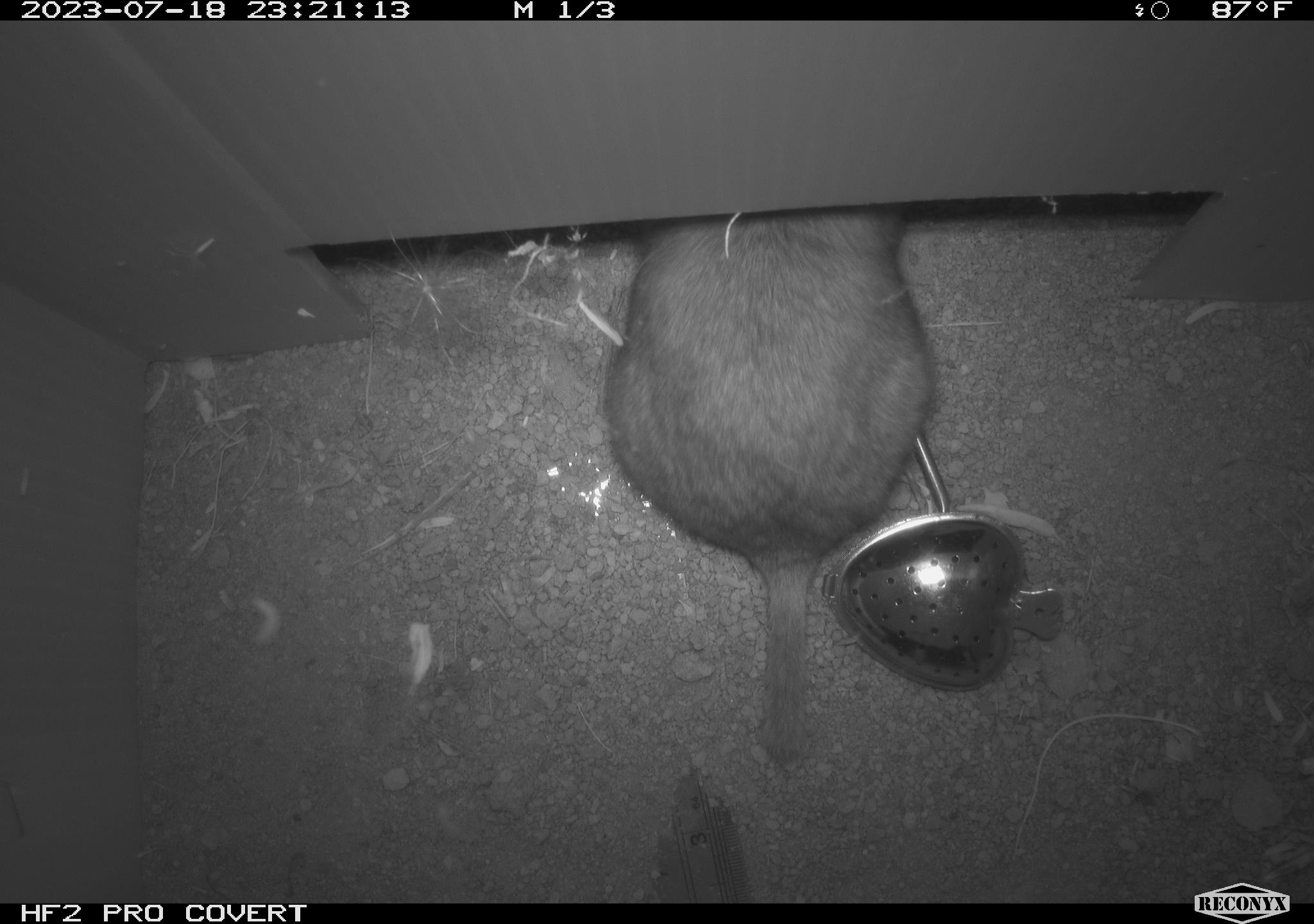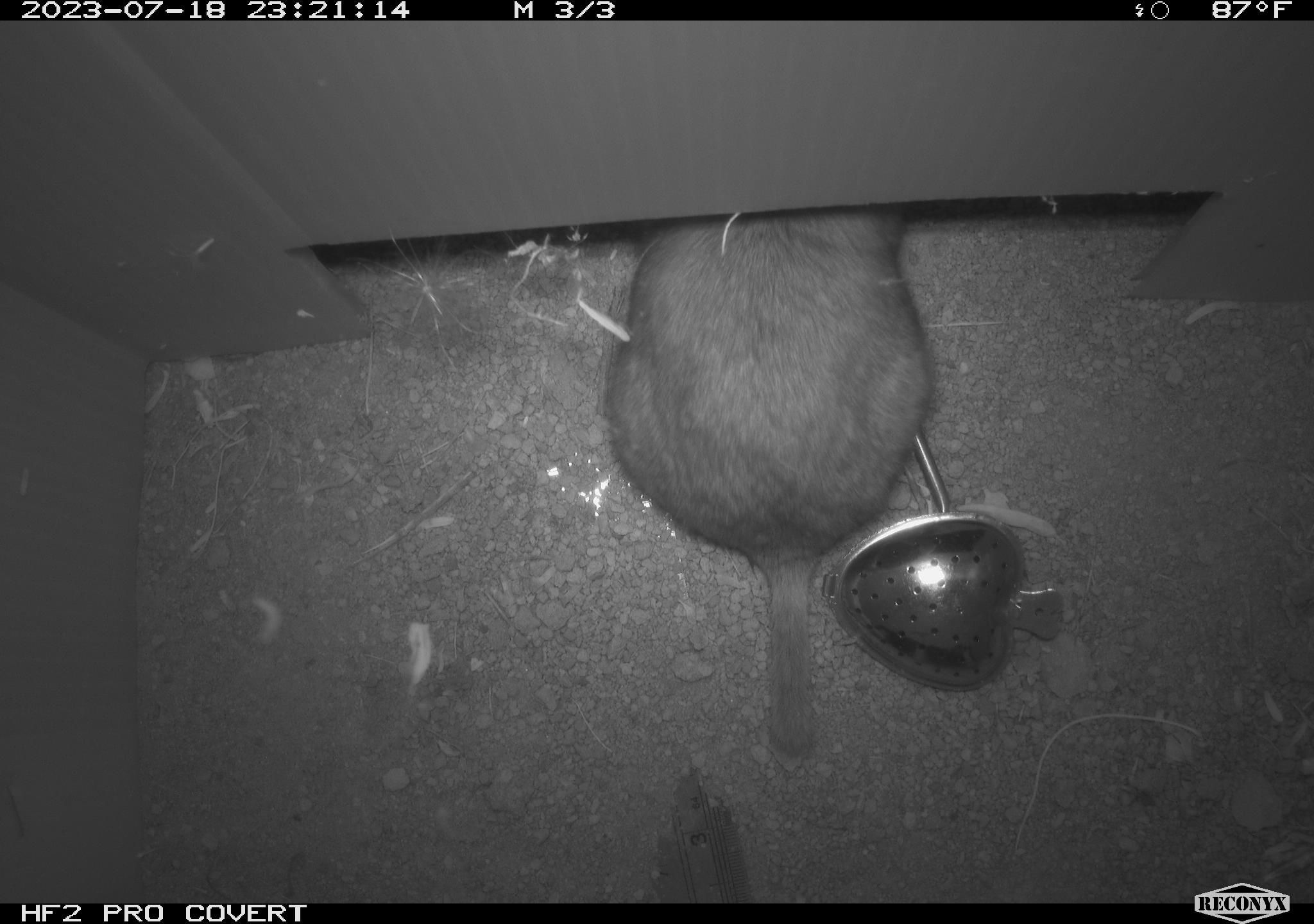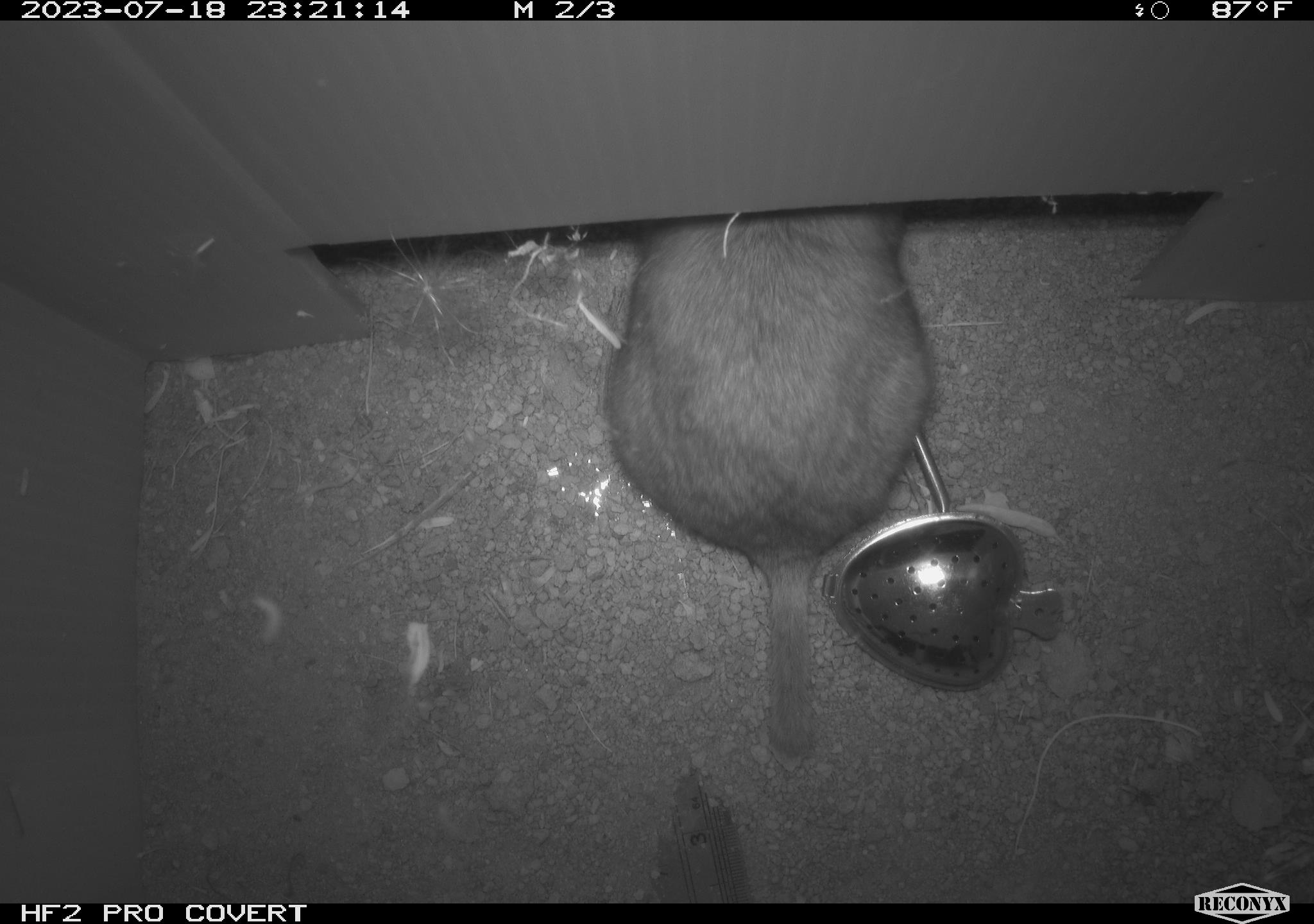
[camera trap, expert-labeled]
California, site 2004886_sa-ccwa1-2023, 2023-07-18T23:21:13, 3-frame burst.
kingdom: Animalia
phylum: Chordata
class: Mammalia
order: Rodentia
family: Cricetidae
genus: Neotoma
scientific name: Neotoma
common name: pack rat or woodrat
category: neotoma species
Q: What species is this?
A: Neotoma species (pack rat or woodrat) (Neotoma).